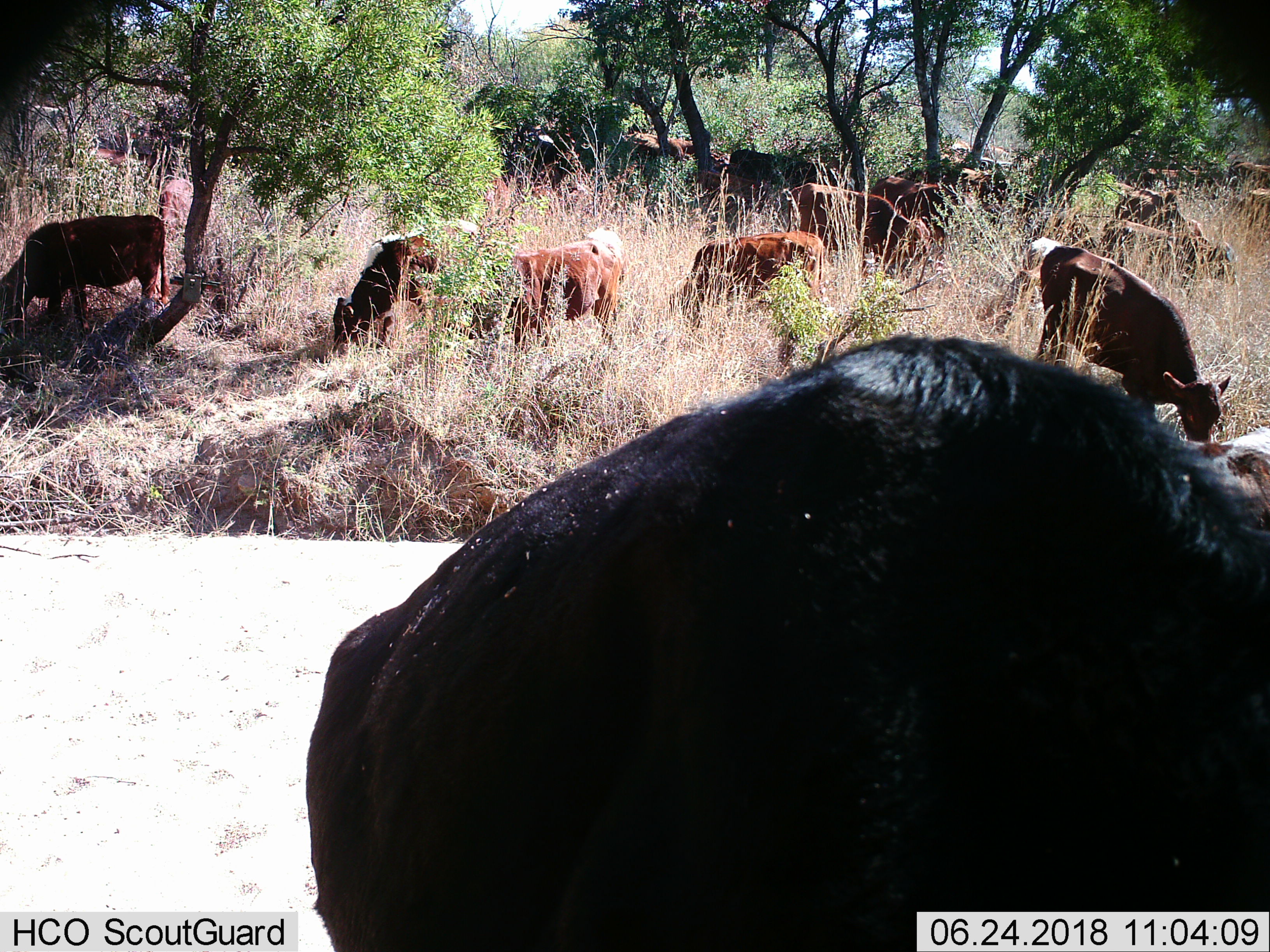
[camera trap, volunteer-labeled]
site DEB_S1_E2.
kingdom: Animalia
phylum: Chordata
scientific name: Vertebrata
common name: domestic animal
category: domesticanimal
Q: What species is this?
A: Domesticanimal (domestic animal) (Vertebrata).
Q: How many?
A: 11-50.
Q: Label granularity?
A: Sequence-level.